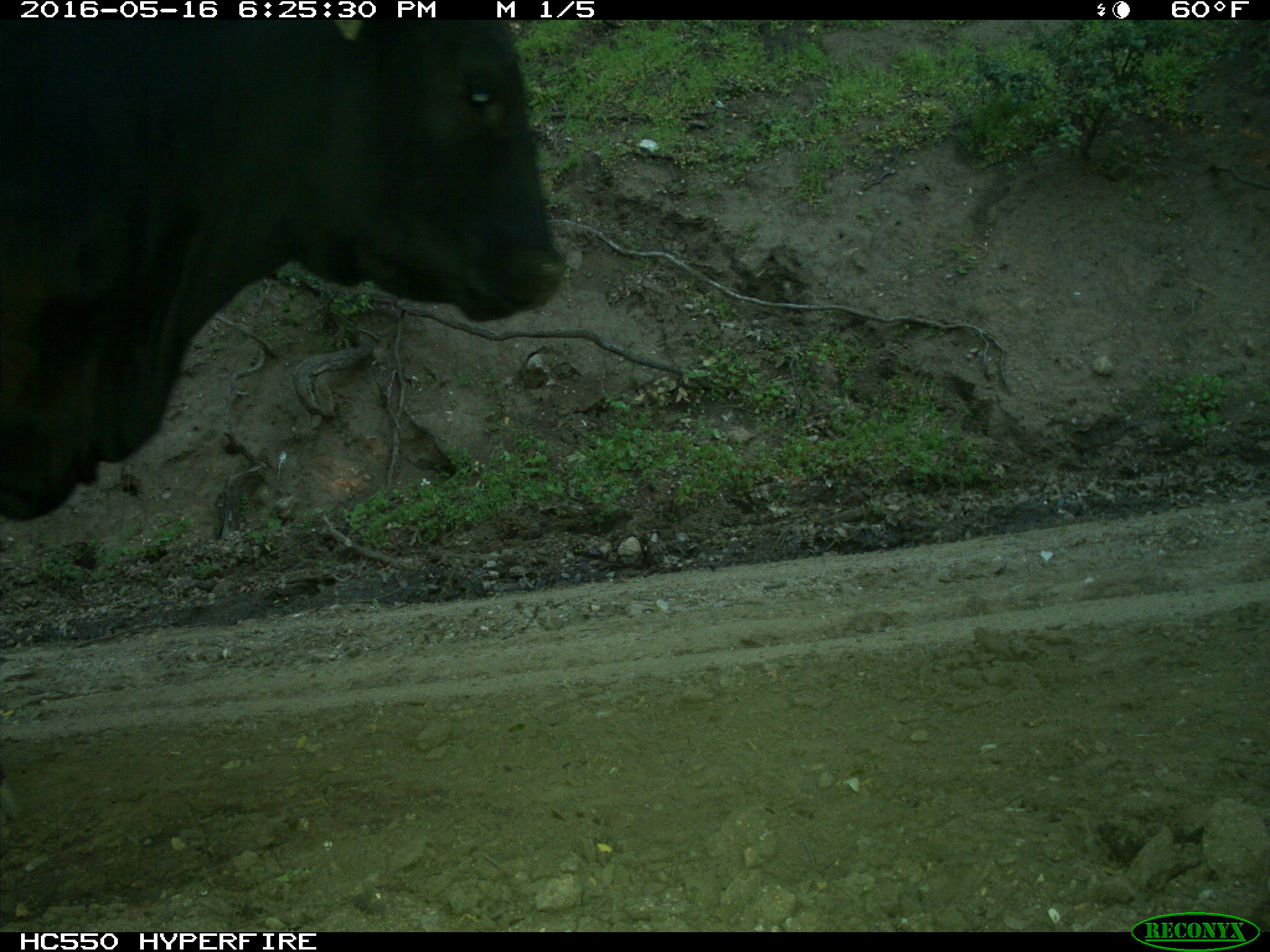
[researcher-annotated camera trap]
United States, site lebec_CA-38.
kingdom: Animalia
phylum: Chordata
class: Mammalia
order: Artiodactyla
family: Bovidae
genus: Bos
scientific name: Bos taurus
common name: domestic cow